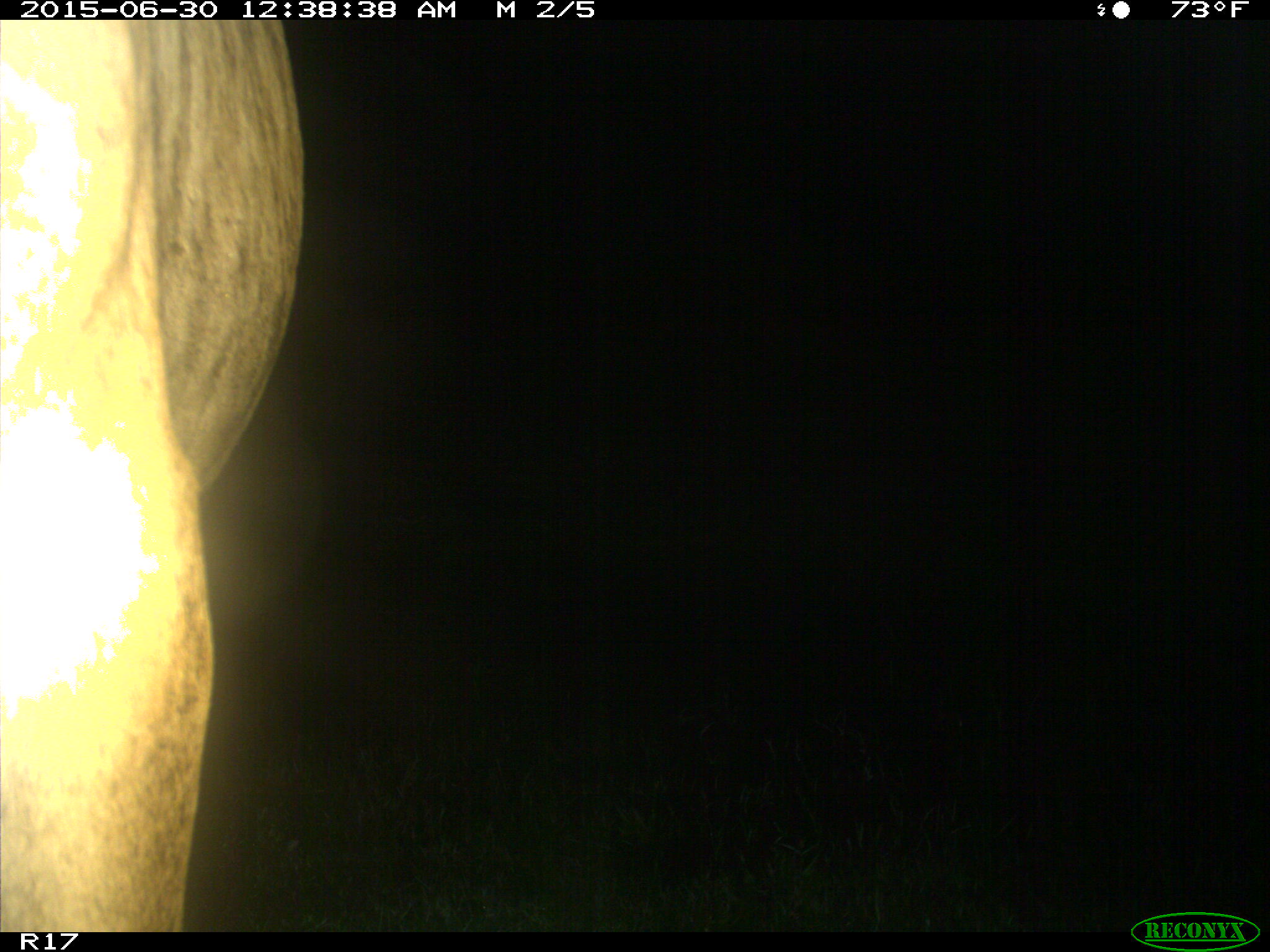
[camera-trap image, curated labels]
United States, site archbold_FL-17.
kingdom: Animalia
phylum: Chordata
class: Mammalia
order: Artiodactyla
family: Bovidae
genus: Bos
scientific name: Bos taurus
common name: domestic cow